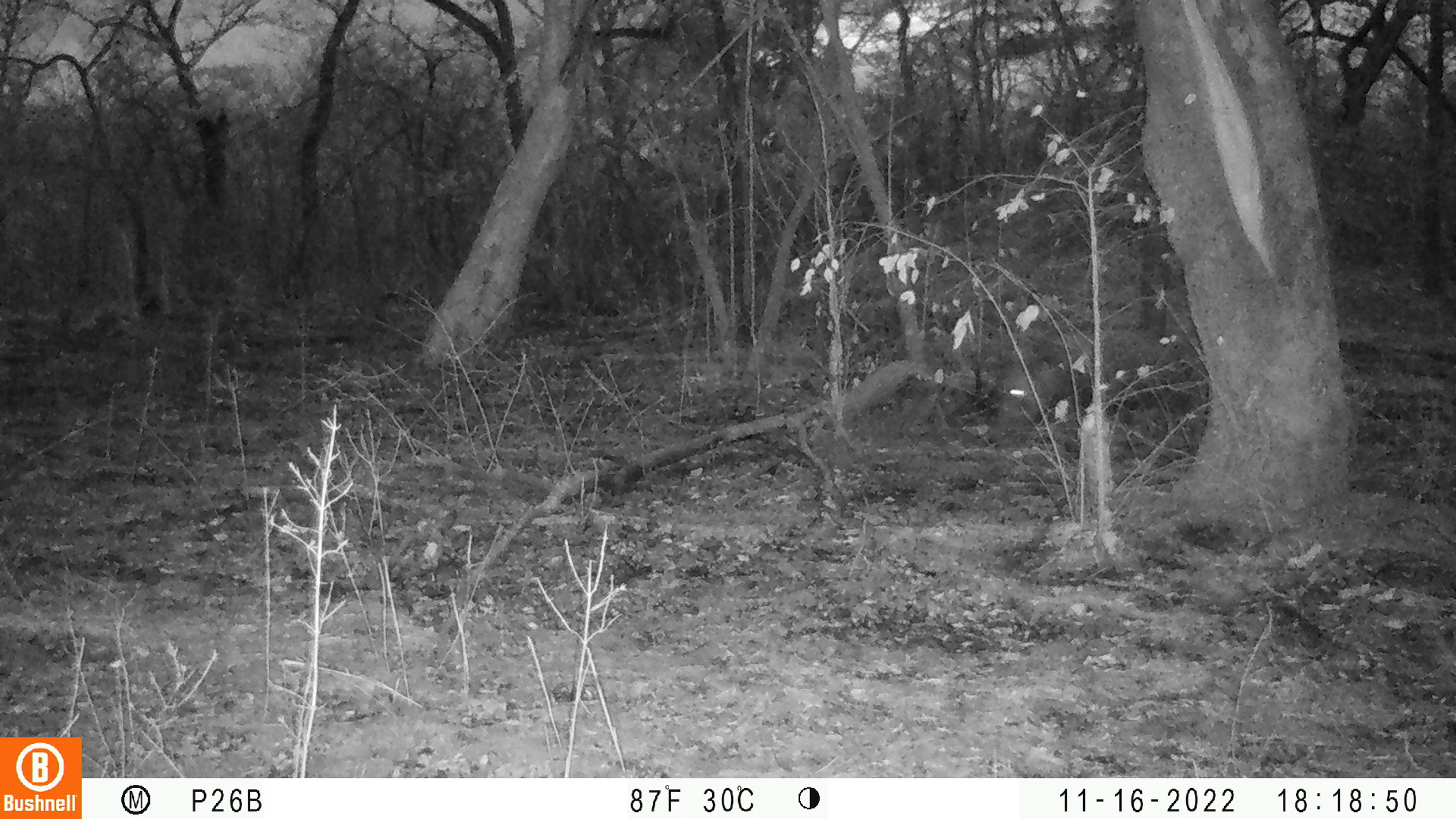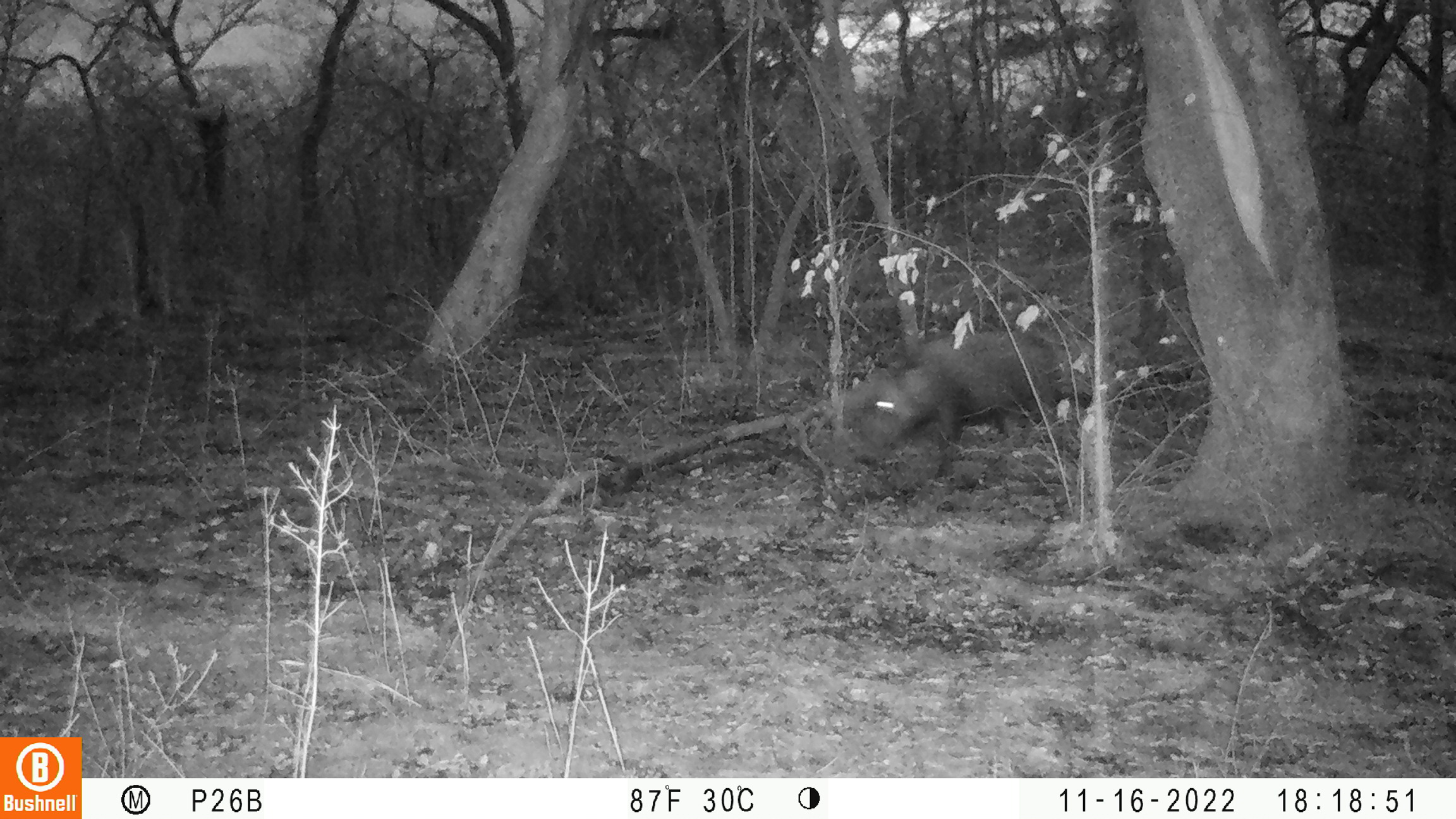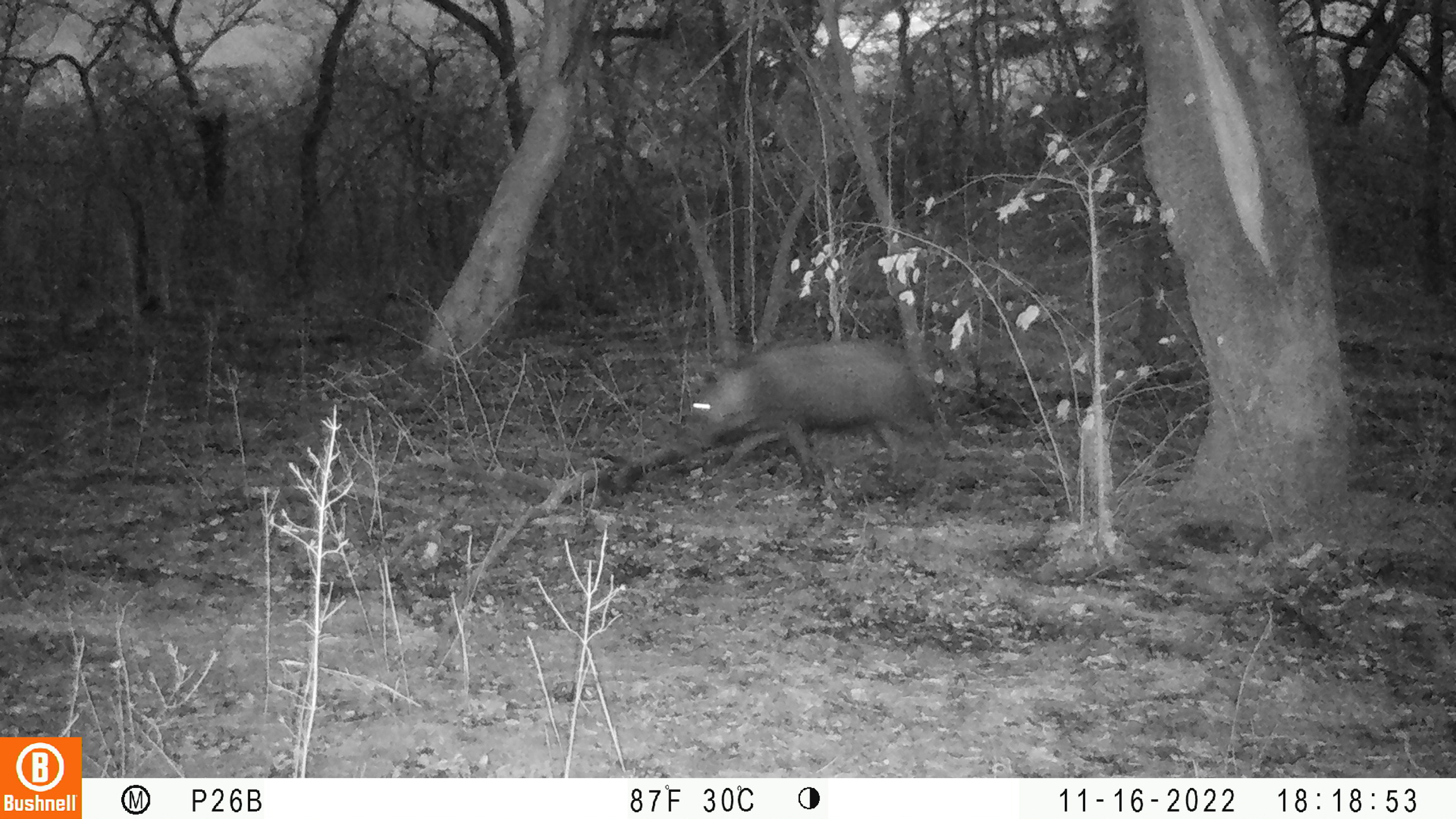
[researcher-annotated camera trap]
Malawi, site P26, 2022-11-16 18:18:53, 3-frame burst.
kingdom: Animalia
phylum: Chordata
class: Mammalia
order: Artiodactyla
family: Suidae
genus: Potamochoerus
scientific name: Potamochoerus larvatus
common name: bushpig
Bushpig (Potamochoerus larvatus), count 1.